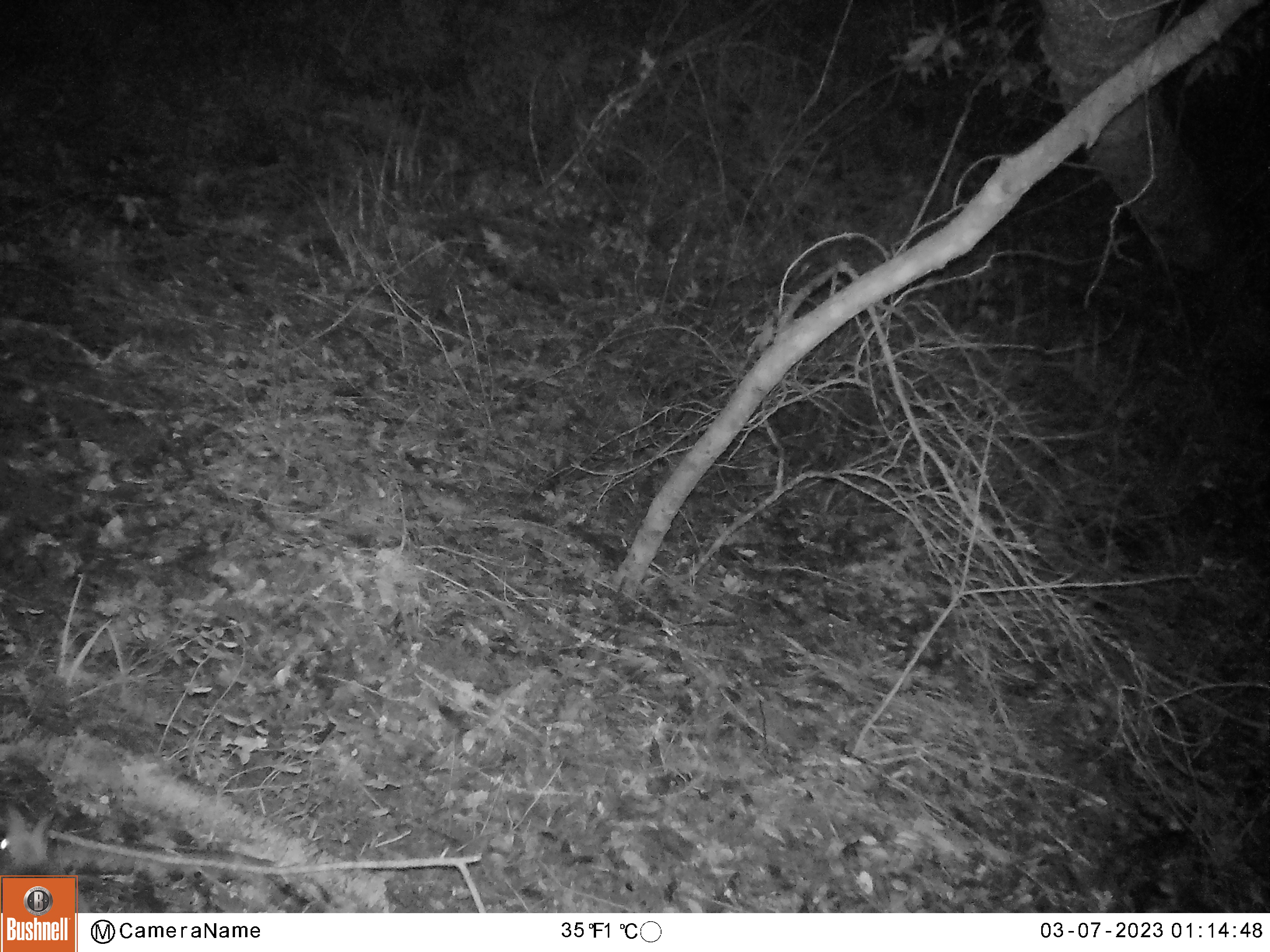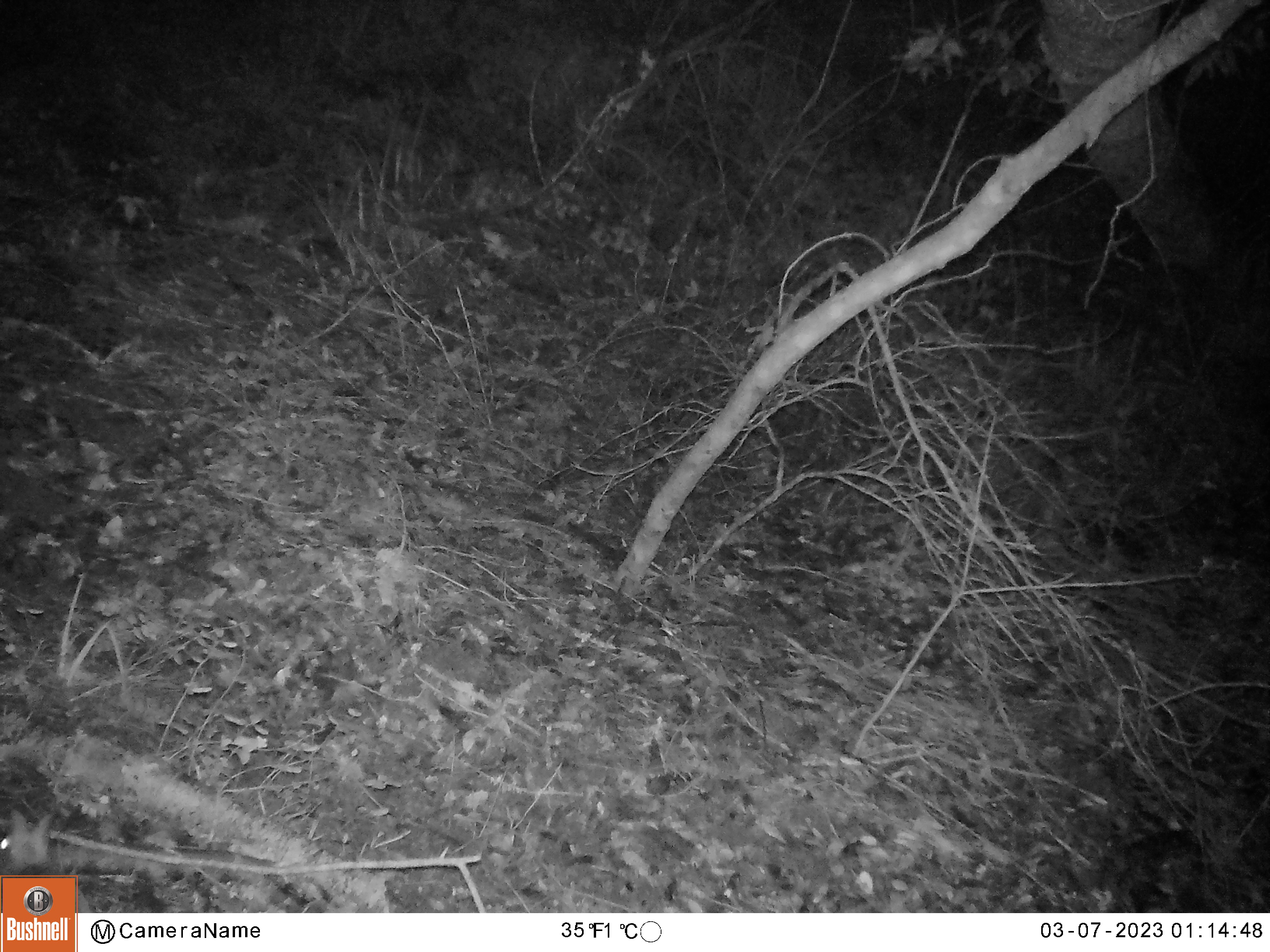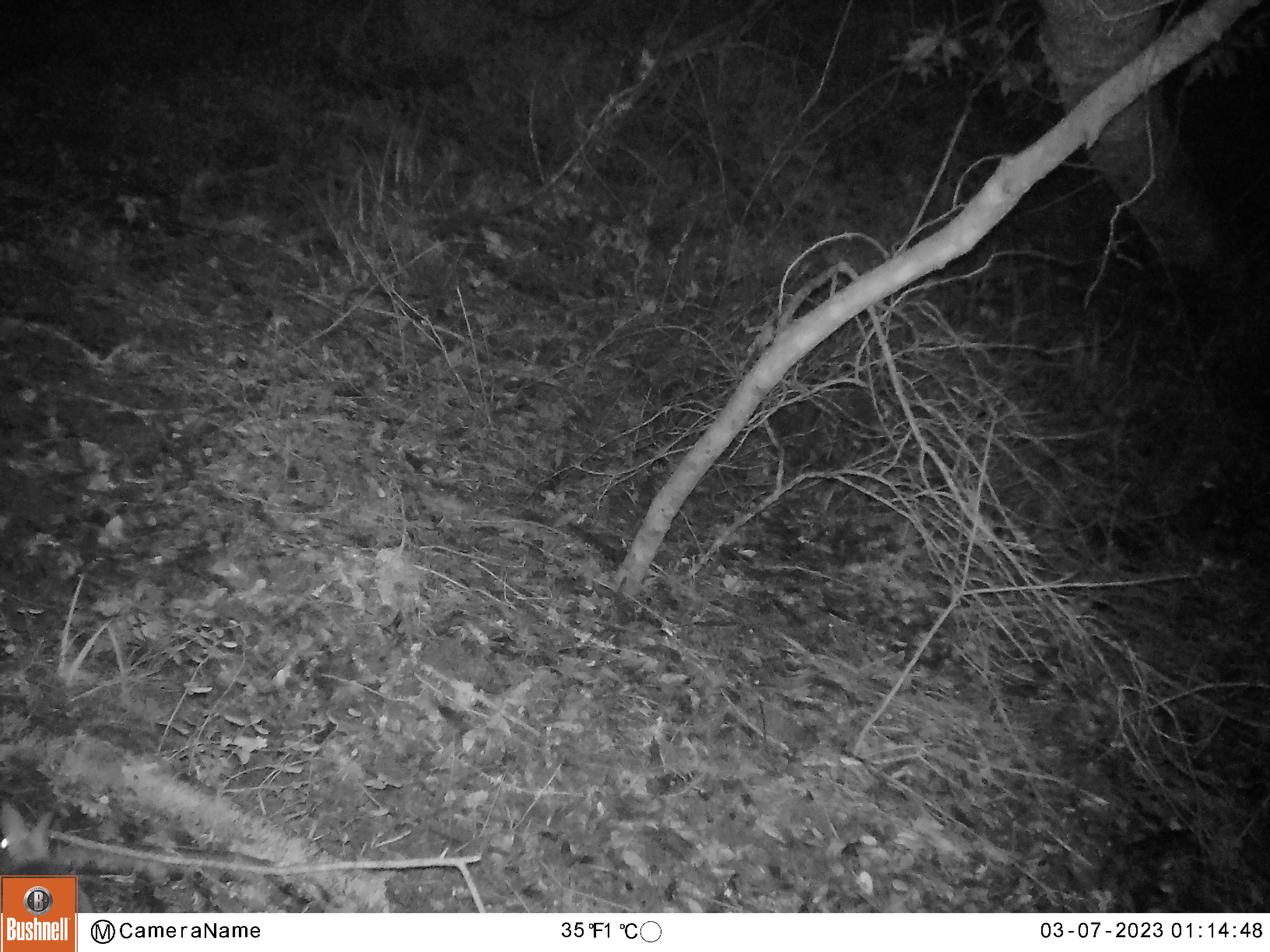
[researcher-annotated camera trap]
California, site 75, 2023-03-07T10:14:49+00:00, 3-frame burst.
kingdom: Animalia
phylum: Chordata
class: Mammalia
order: Rodentia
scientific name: Rodentia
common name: mouse or rat